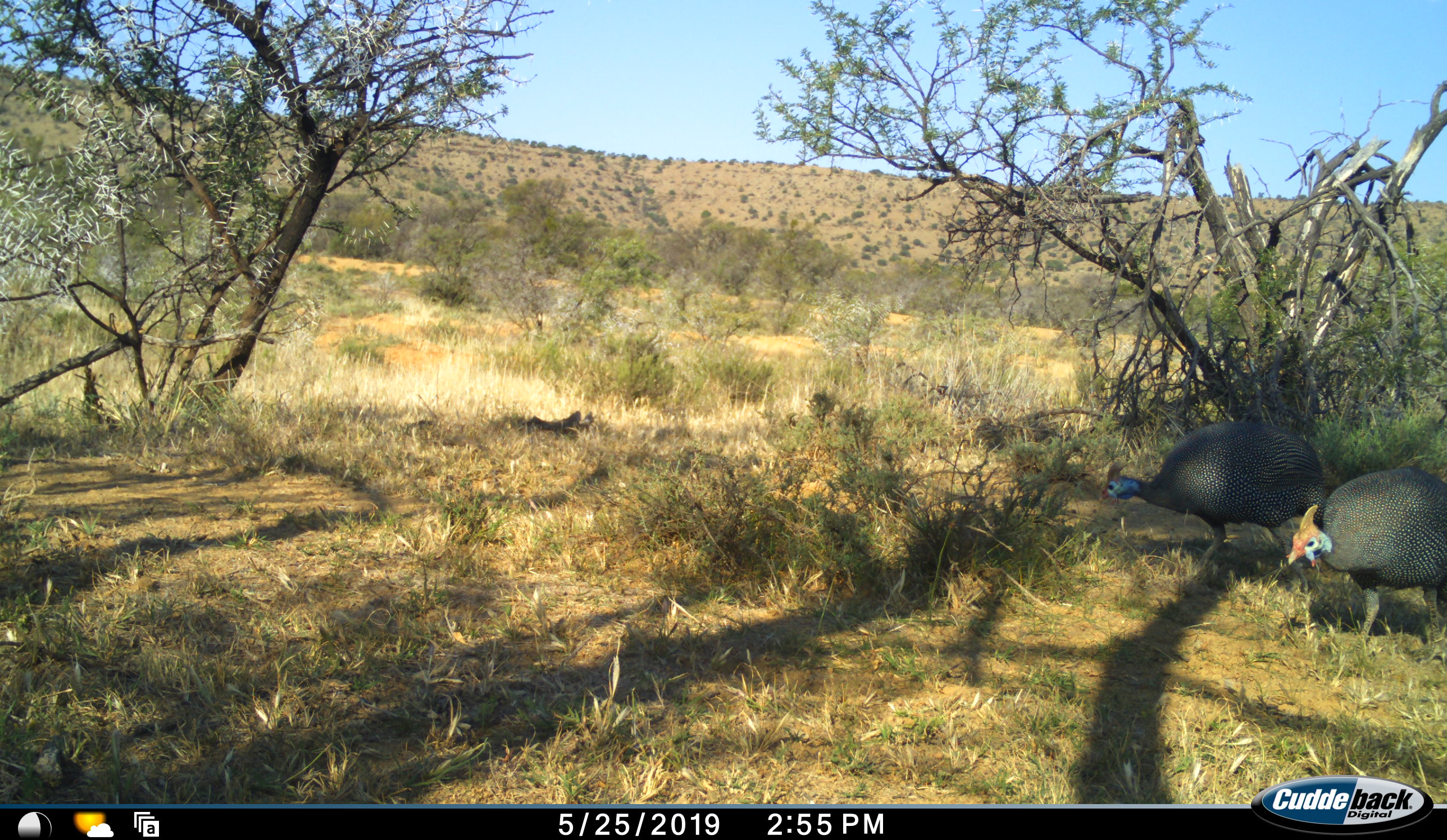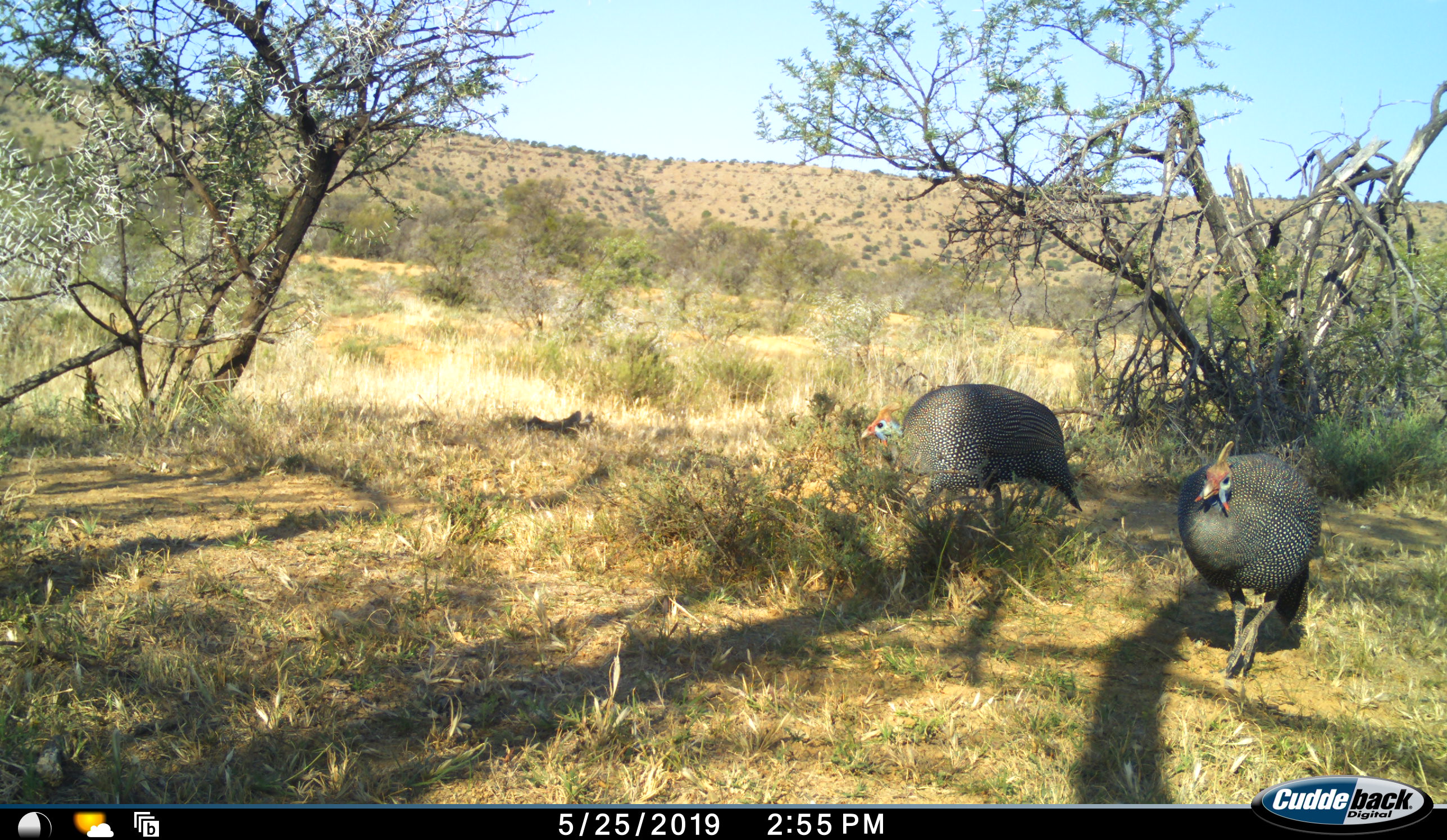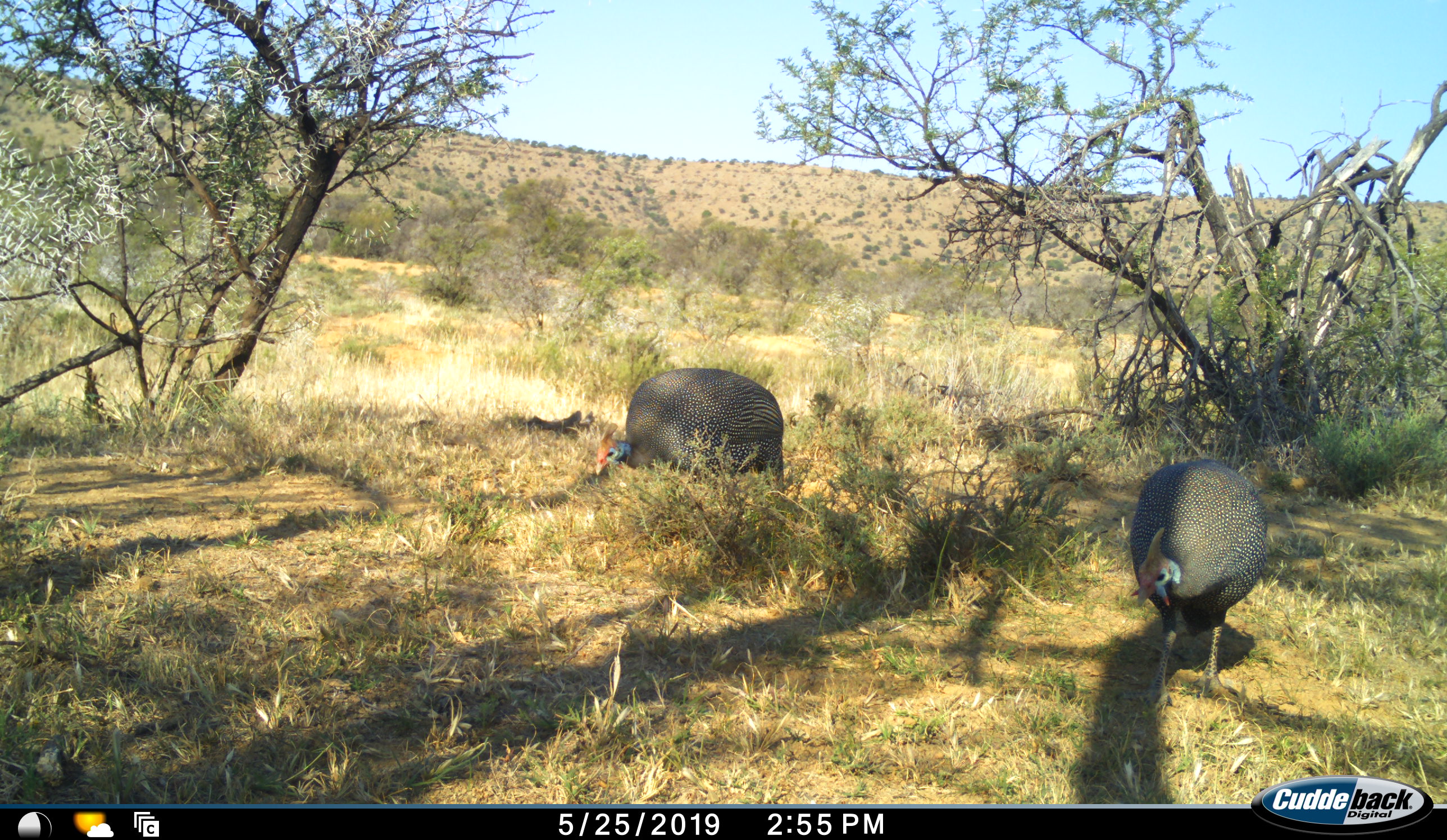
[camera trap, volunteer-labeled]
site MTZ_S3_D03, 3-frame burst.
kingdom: Animalia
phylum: Chordata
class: Aves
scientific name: Aves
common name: bird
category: birdother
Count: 2.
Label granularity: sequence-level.